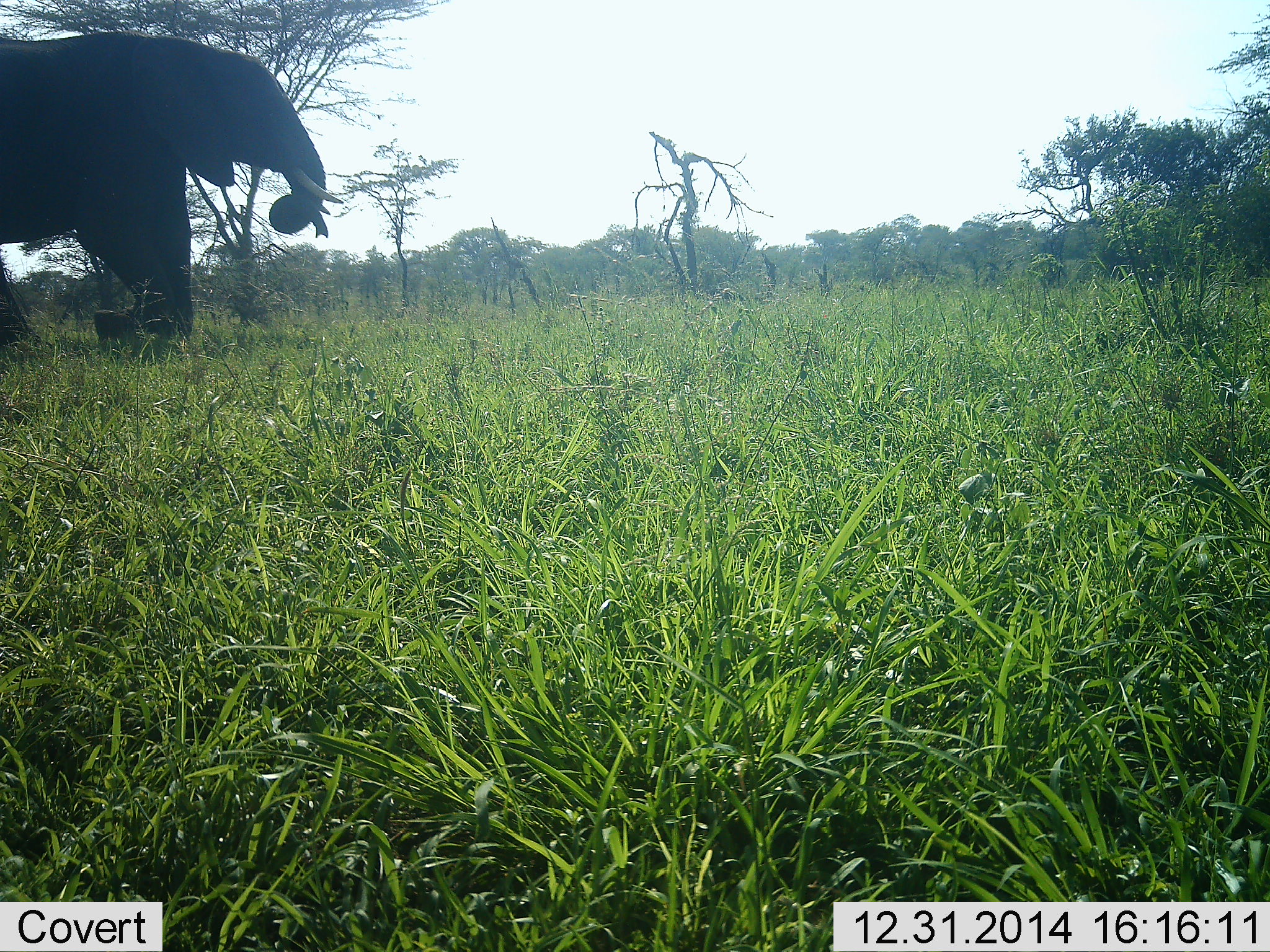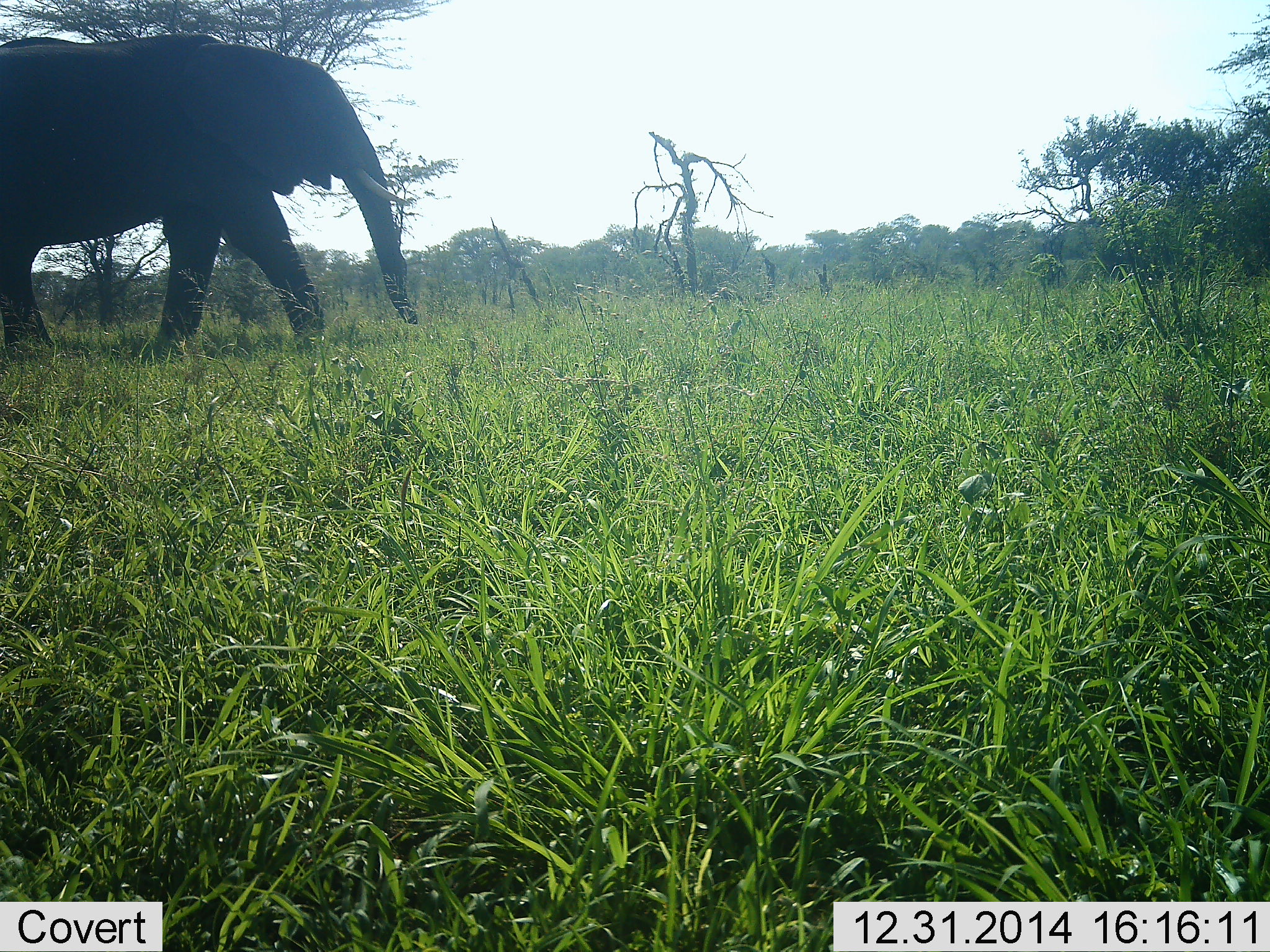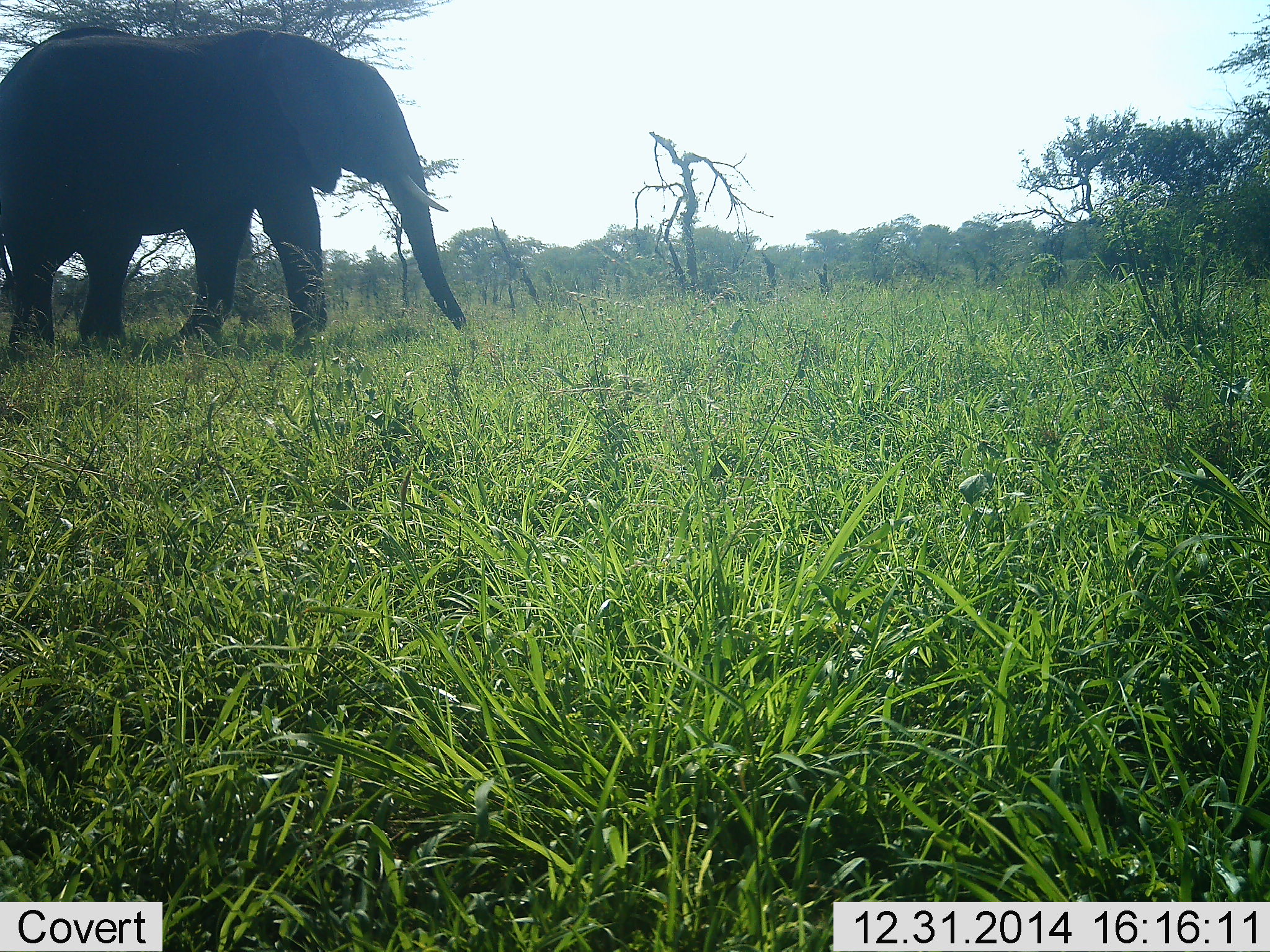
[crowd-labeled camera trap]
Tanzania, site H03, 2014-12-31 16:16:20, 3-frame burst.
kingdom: Animalia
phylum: Chordata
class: Mammalia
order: Proboscidea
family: Elephantidae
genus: Loxodonta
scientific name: Loxodonta africana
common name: african bush elephant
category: elephant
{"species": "elephant (african bush elephant) (Loxodonta africana)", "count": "1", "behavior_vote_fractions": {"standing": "0%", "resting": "0%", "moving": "100%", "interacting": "0%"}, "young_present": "0%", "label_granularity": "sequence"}